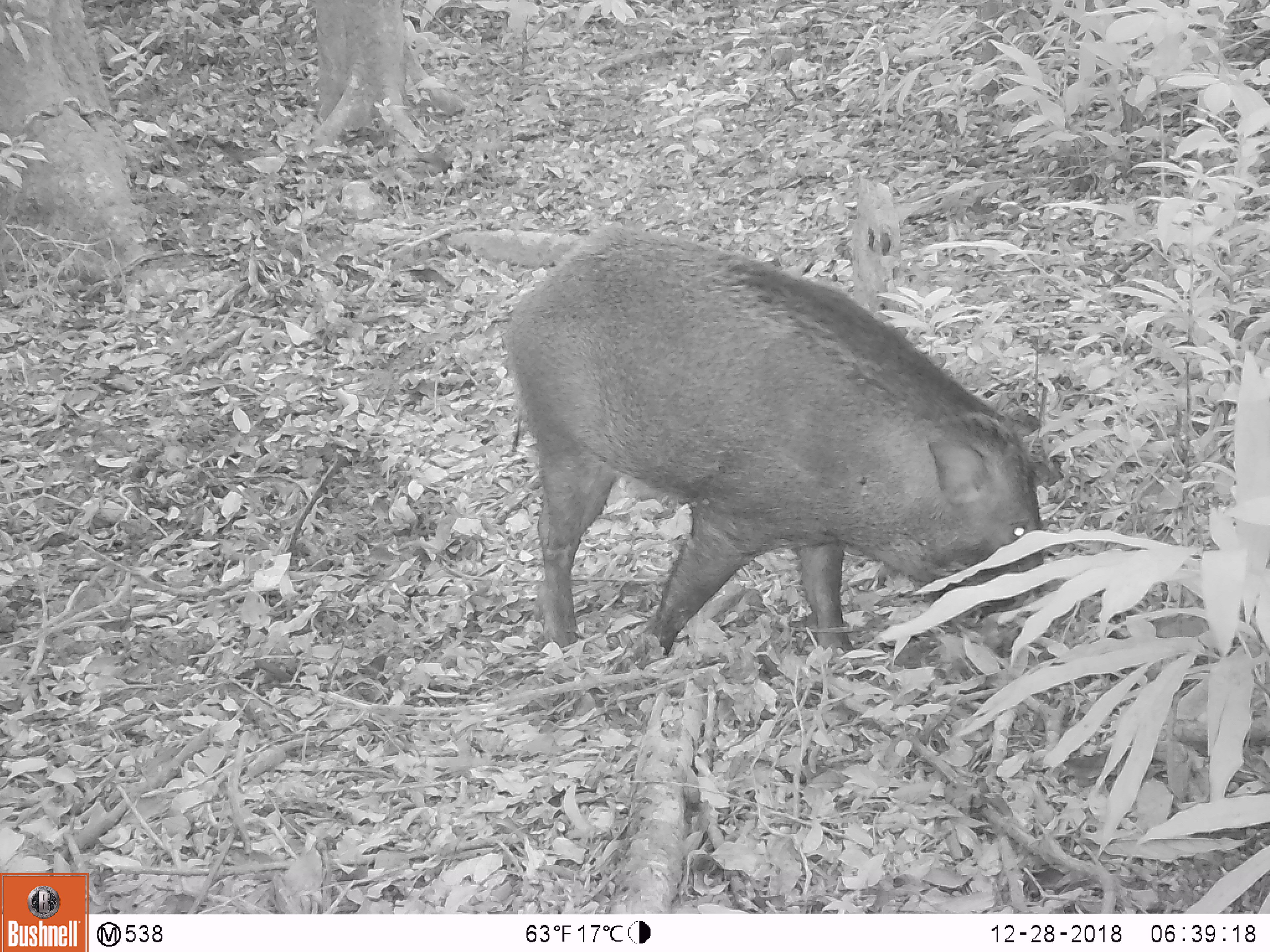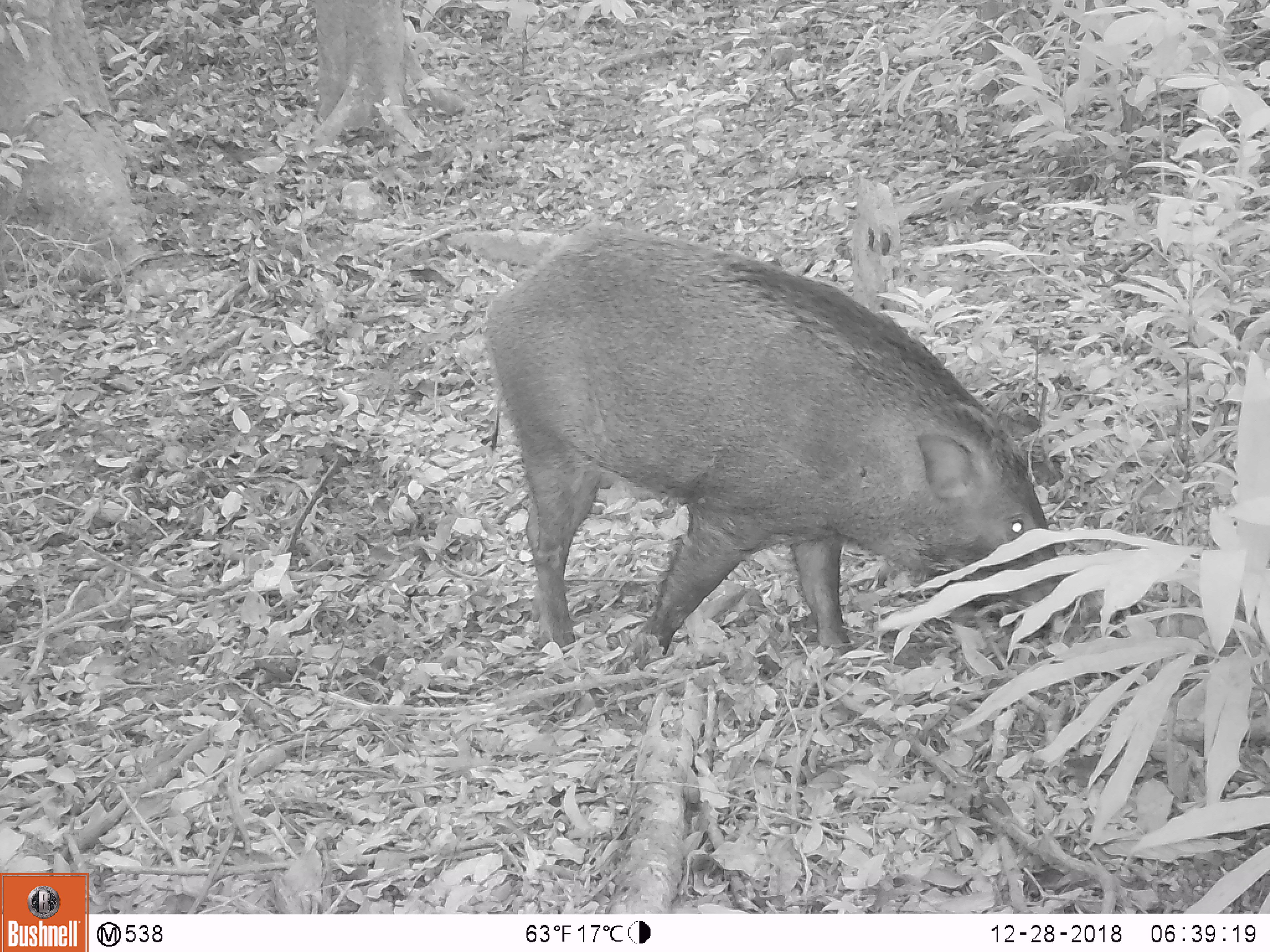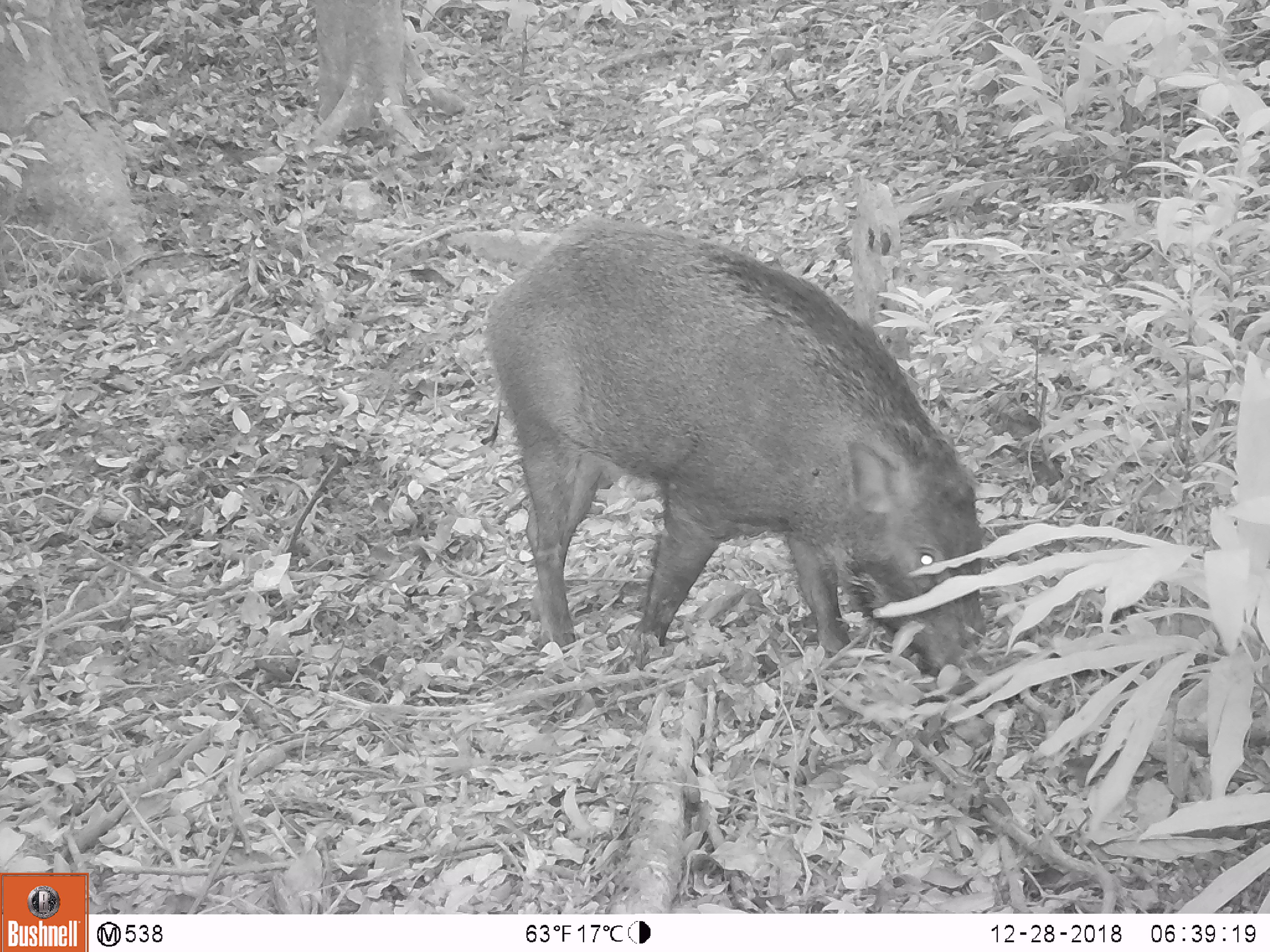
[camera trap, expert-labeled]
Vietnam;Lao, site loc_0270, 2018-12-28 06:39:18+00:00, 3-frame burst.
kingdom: Animalia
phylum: Chordata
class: Mammalia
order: Artiodactyla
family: Suidae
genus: Sus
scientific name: Sus scrofa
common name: eurasian wild pig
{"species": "eurasian wild pig (Sus scrofa)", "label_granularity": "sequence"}